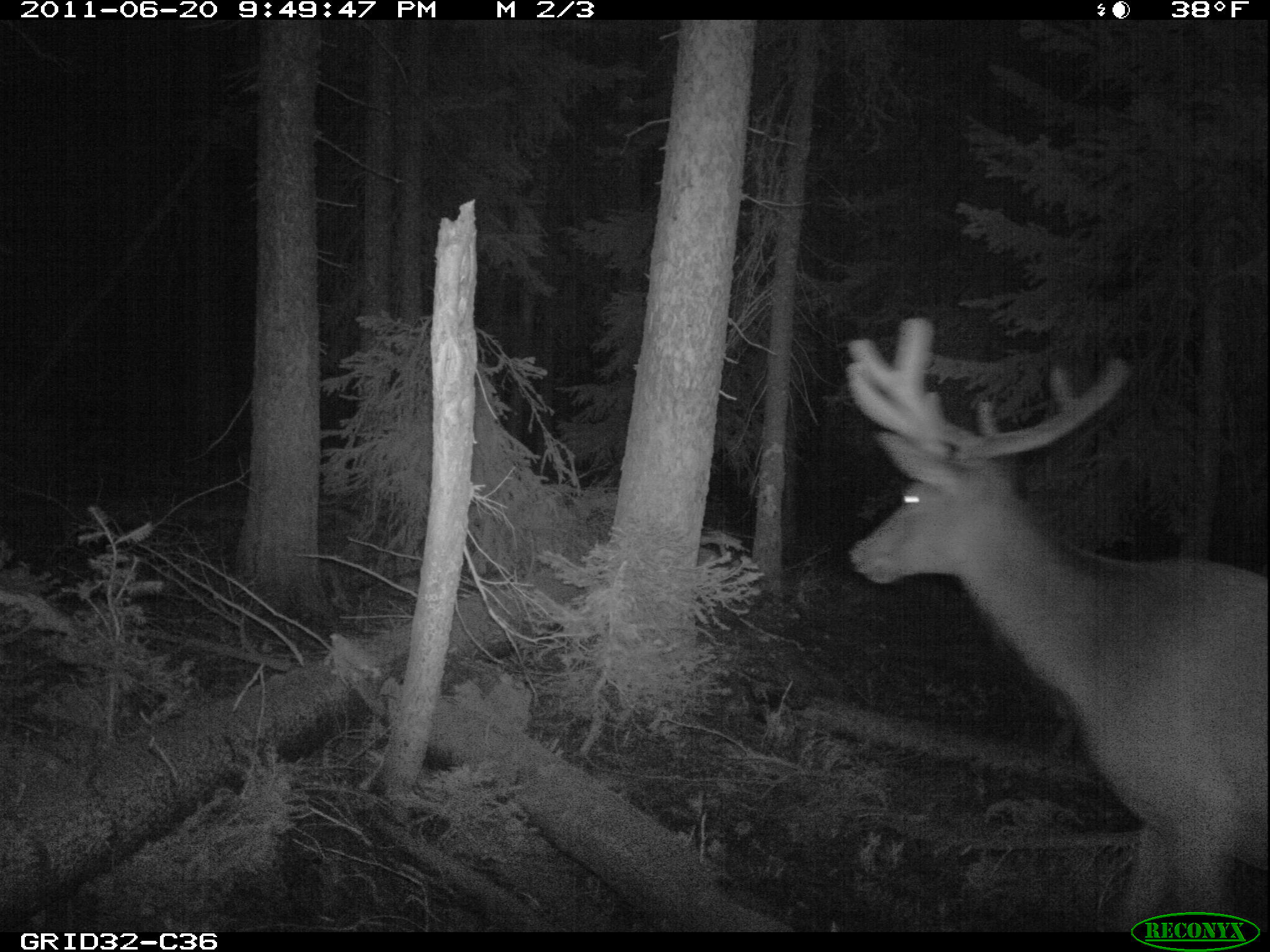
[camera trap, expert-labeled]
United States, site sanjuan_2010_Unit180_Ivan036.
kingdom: Animalia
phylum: Chordata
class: Mammalia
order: Artiodactyla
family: Cervidae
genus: Cervus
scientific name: Cervus elaphus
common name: red deer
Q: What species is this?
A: Cervus elaphus (red deer).